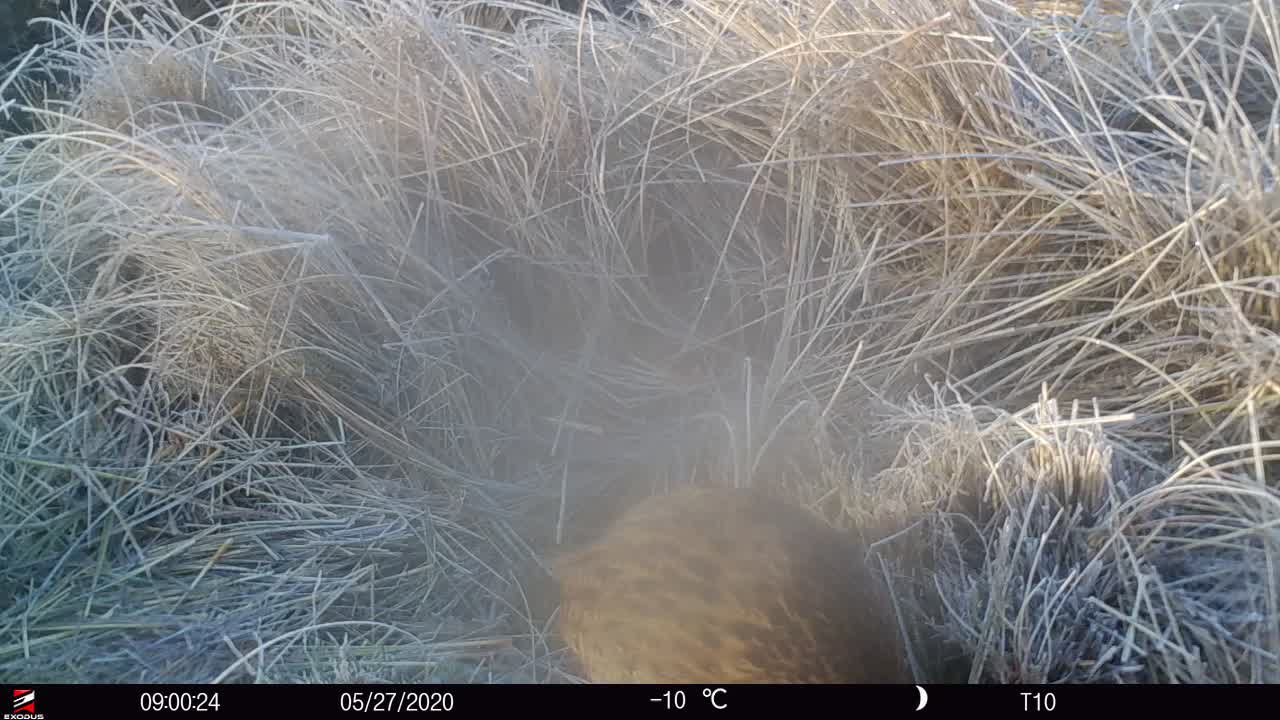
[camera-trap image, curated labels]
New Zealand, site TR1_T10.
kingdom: Animalia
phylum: Chordata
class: Aves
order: Gruiformes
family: Rallidae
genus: Gallirallus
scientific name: Gallirallus australis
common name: weka